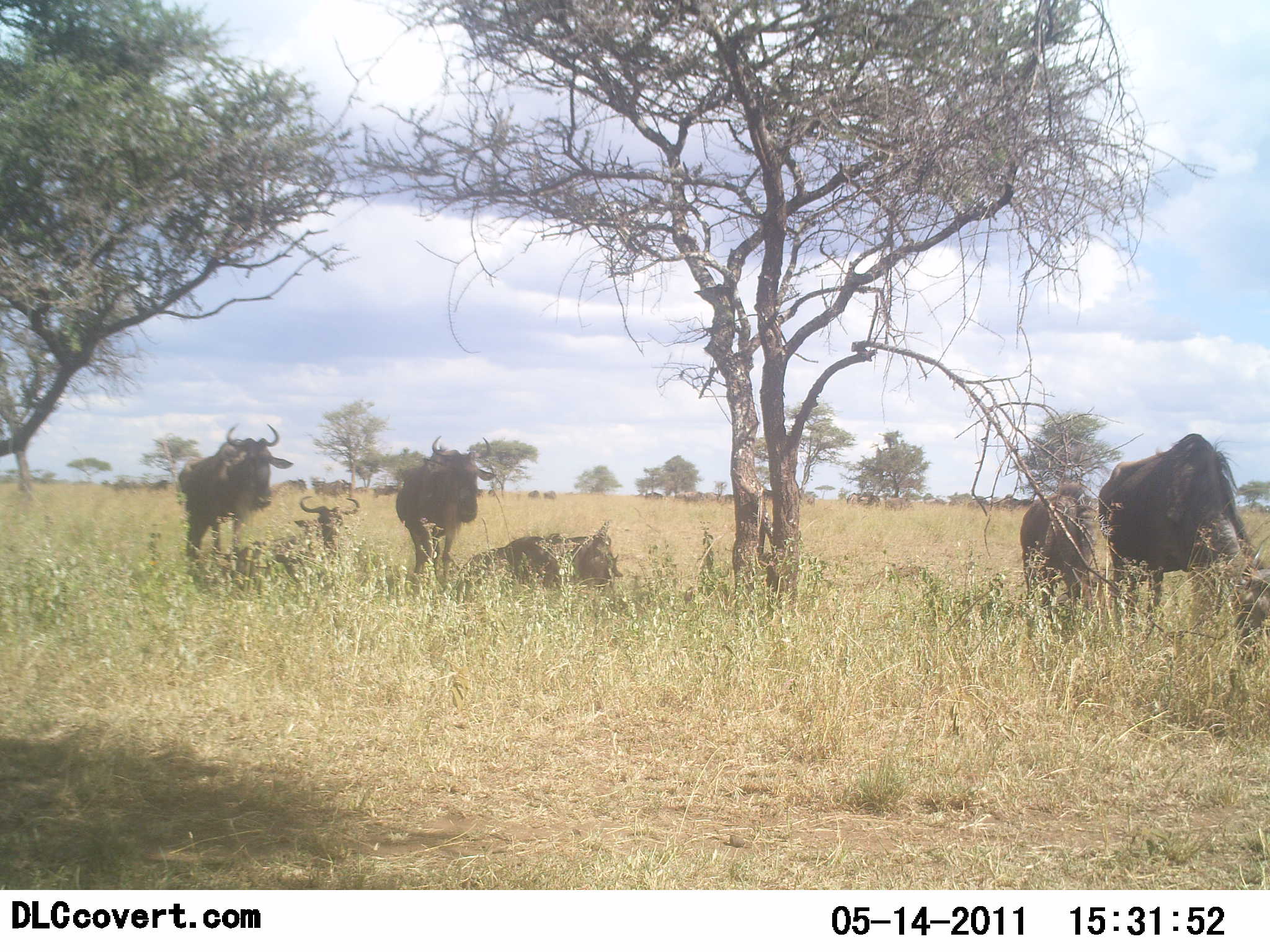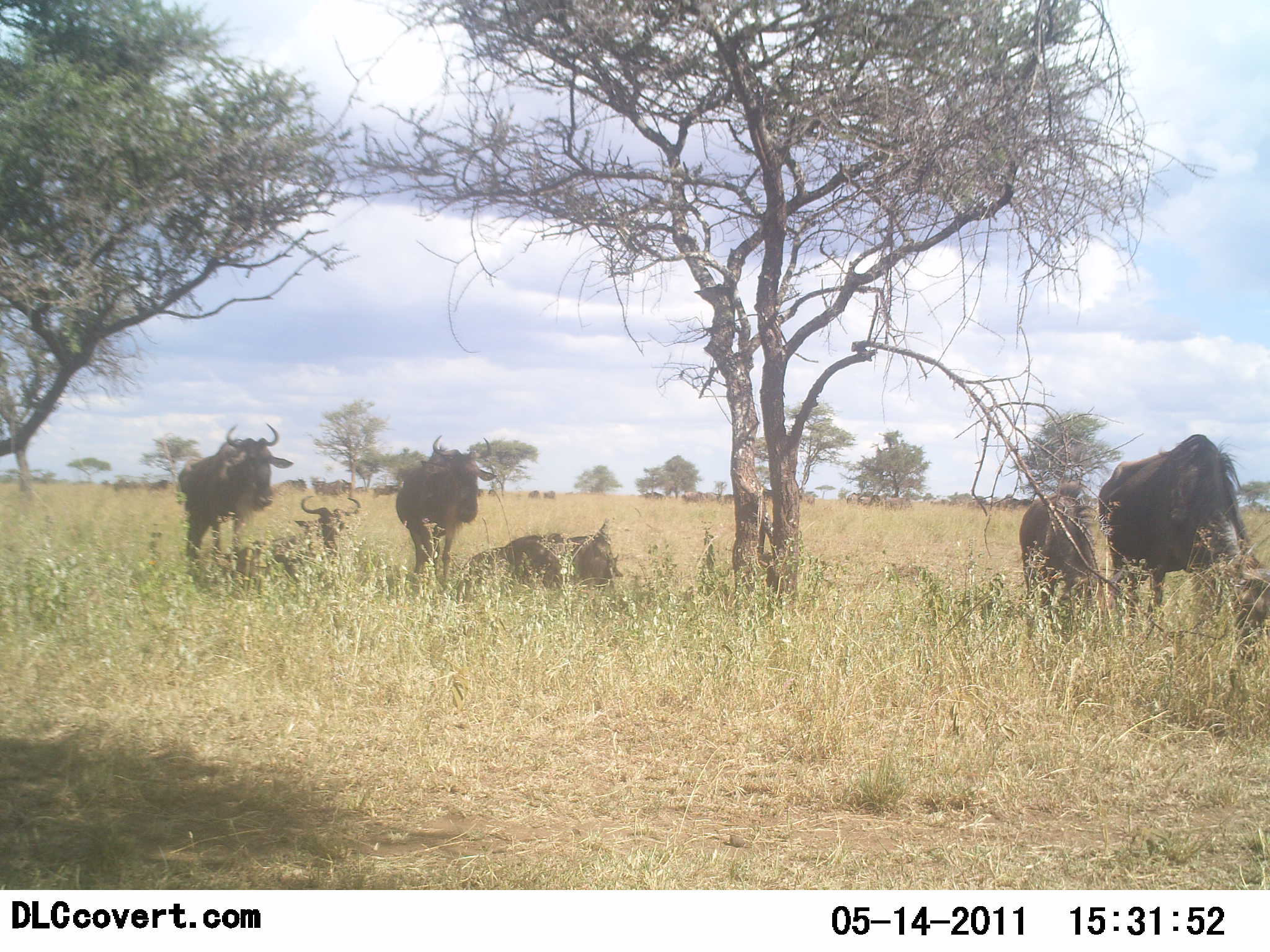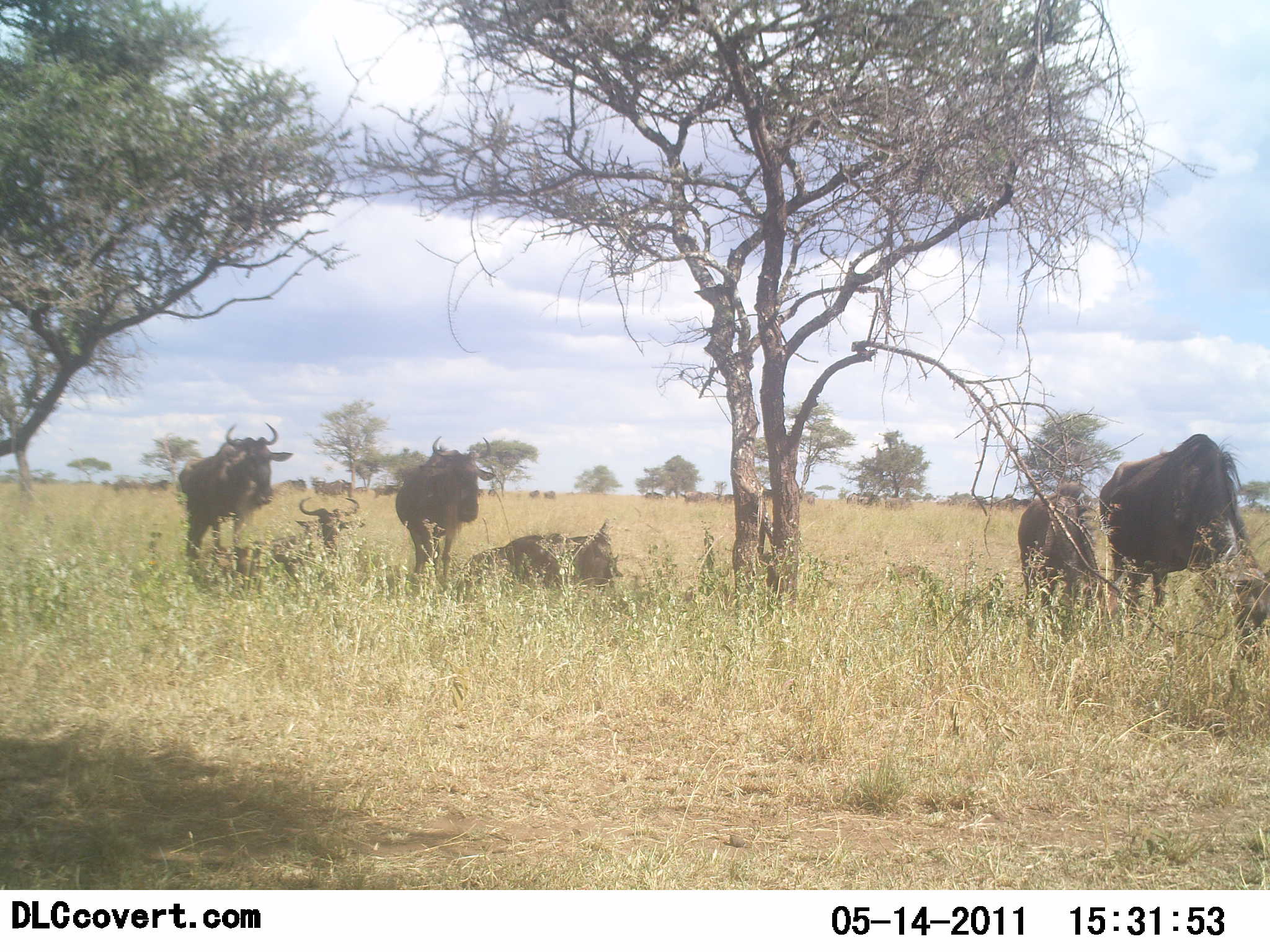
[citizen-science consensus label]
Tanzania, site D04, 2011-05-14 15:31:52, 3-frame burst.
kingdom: Animalia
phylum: Chordata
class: Mammalia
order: Artiodactyla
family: Bovidae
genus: Connochaetes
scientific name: Connochaetes taurinus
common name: blue wildebeest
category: wildebeest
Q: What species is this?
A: Wildebeest (blue wildebeest) (Connochaetes taurinus).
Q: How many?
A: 6.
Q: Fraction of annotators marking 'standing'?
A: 80%.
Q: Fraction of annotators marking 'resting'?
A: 80%.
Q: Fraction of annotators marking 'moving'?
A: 10%.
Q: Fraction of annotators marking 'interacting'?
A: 10%.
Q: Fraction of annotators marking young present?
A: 0%.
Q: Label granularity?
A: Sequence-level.